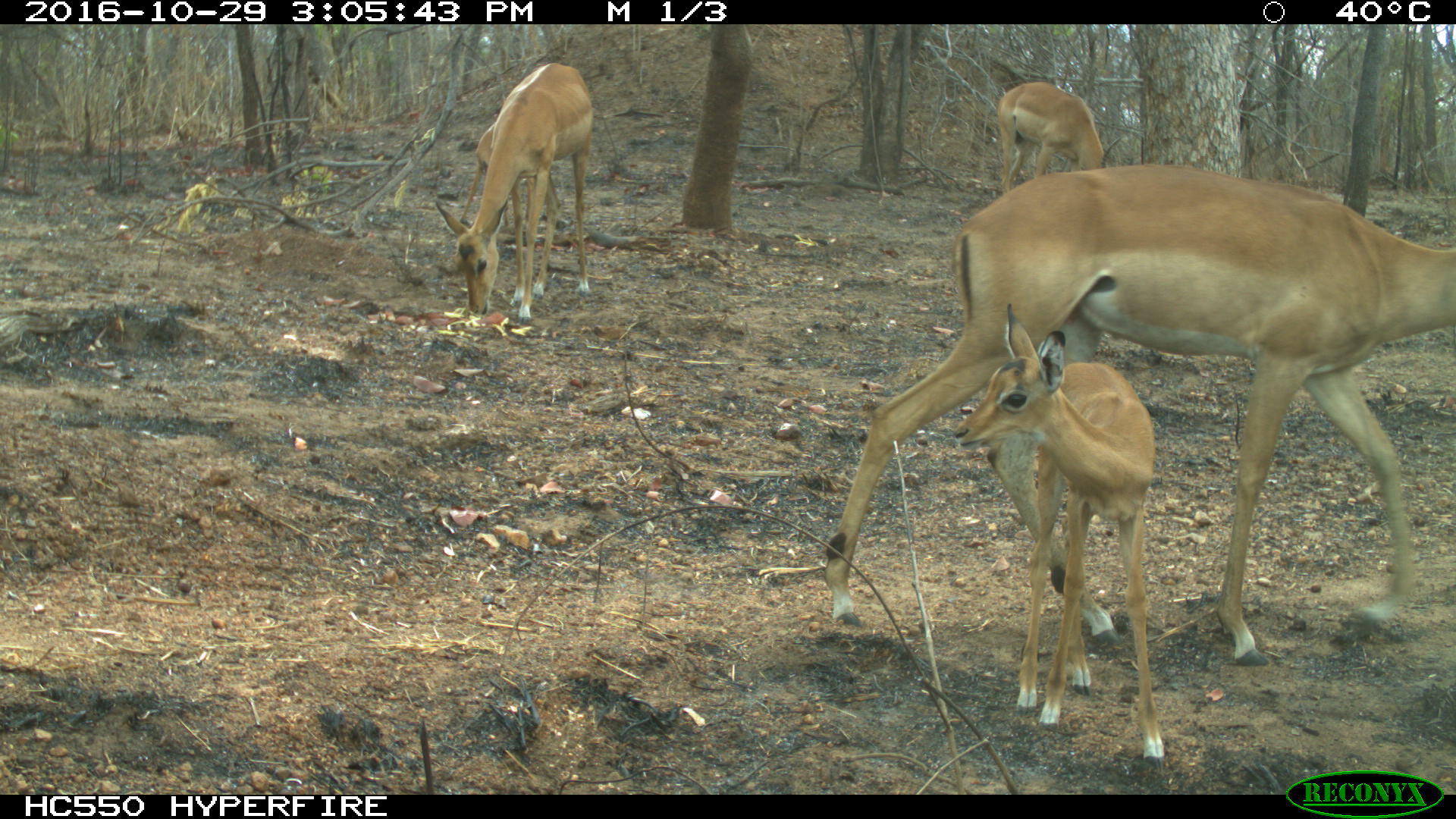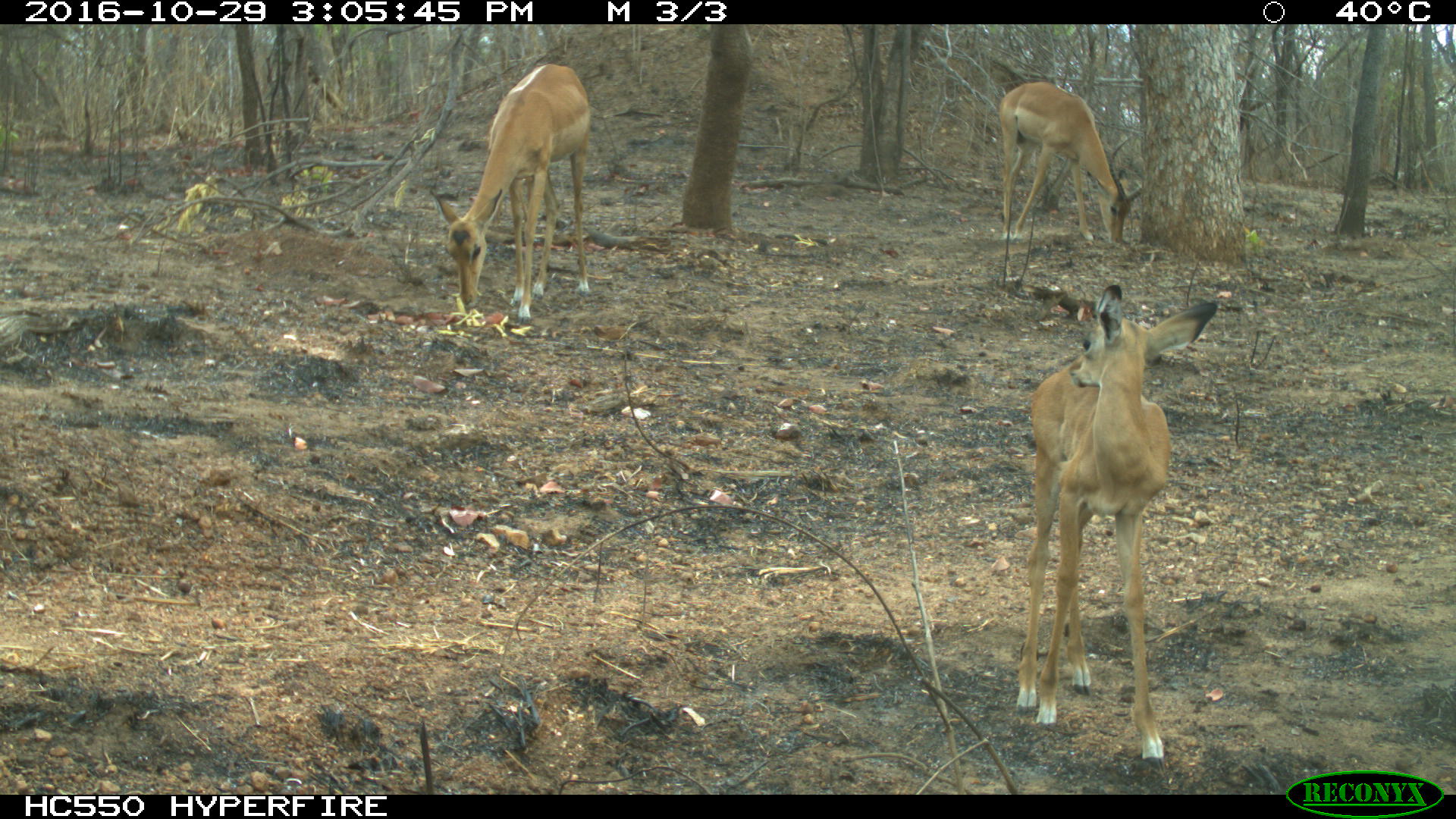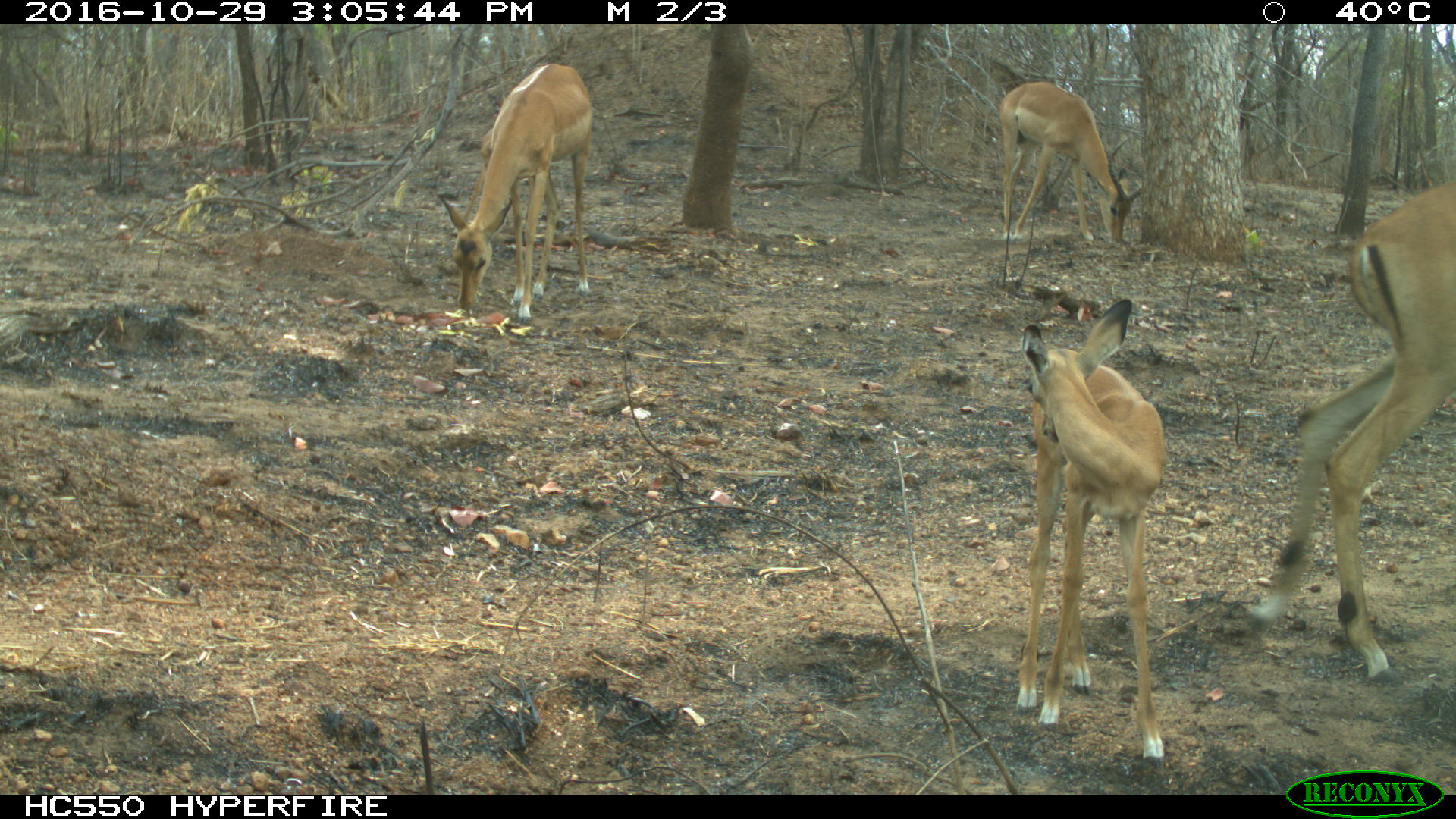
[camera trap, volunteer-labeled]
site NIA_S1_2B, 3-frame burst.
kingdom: Animalia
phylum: Chordata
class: Mammalia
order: Artiodactyla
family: Bovidae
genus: Aepyceros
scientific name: Aepyceros melampus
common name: impala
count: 4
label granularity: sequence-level